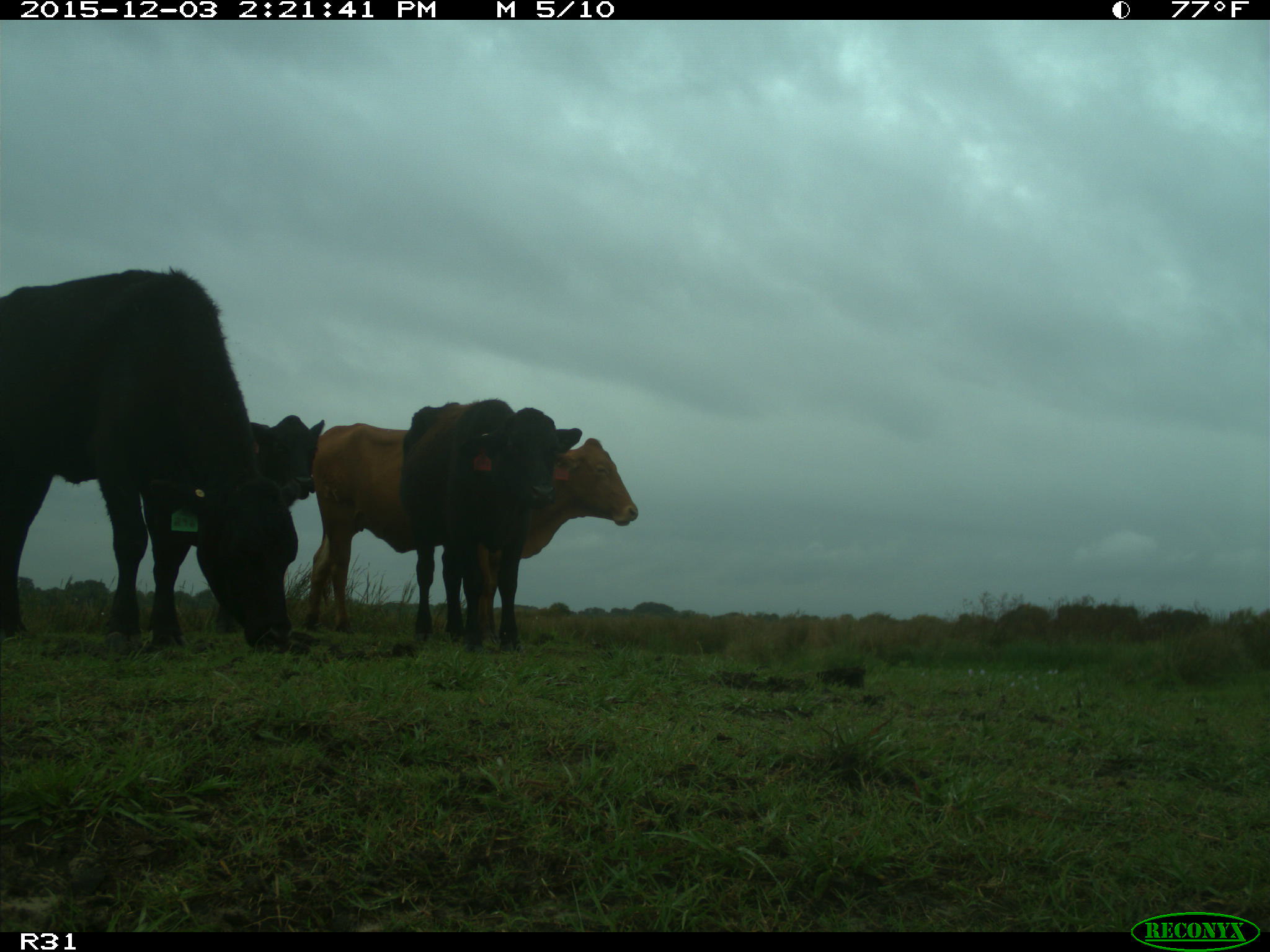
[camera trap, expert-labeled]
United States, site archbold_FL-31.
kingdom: Animalia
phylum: Chordata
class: Mammalia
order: Artiodactyla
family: Bovidae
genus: Bos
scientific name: Bos taurus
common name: domestic cow